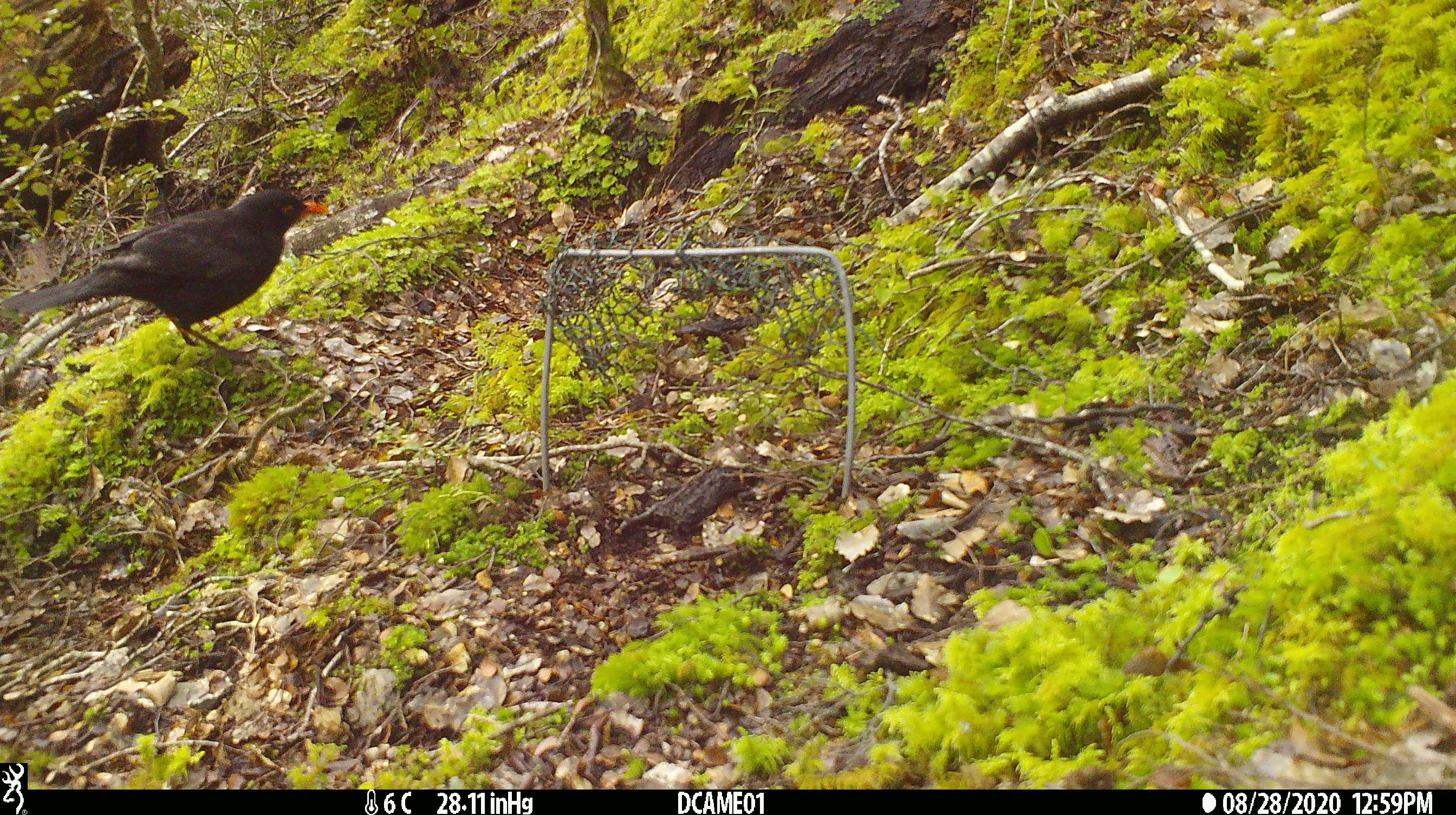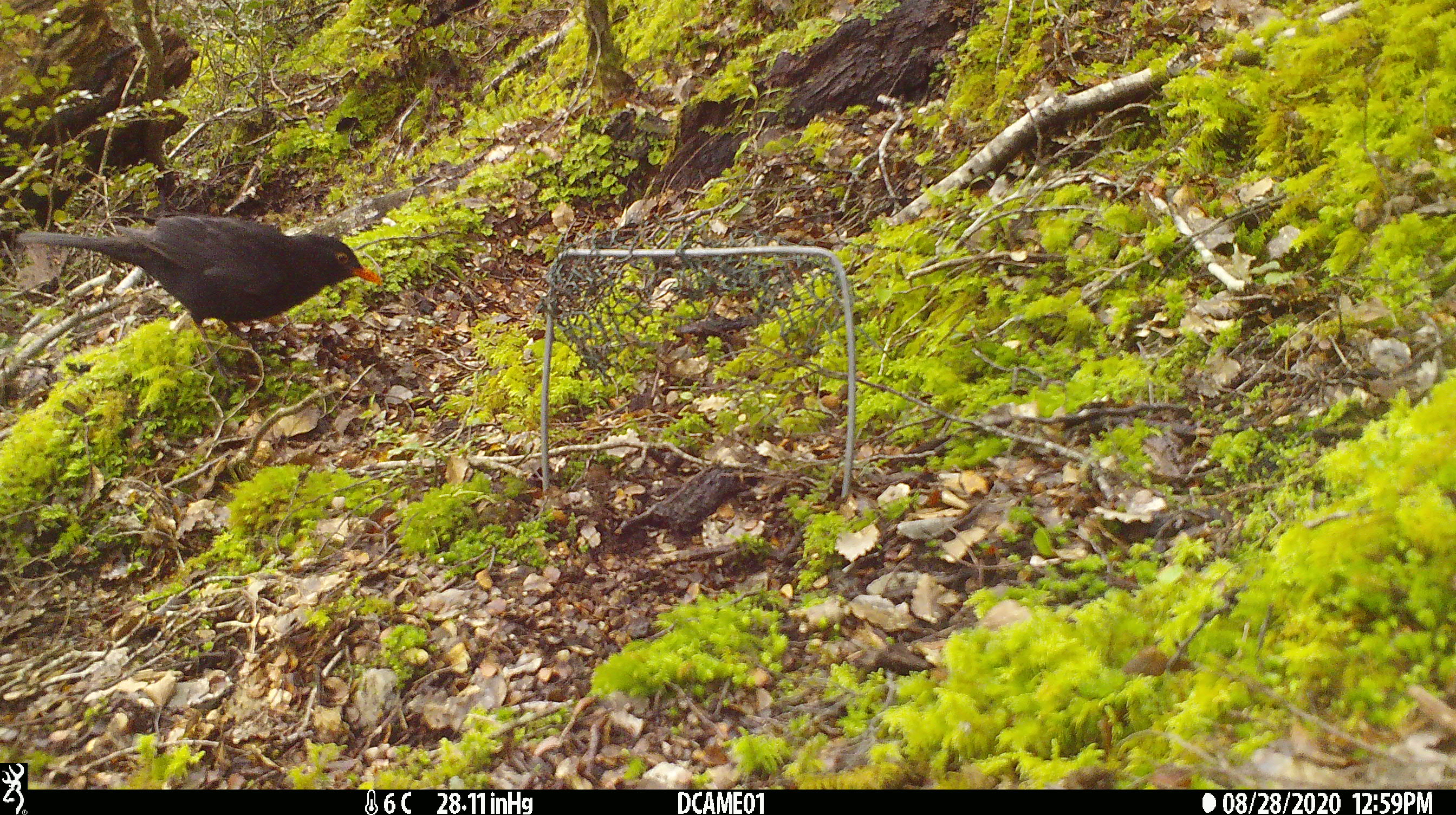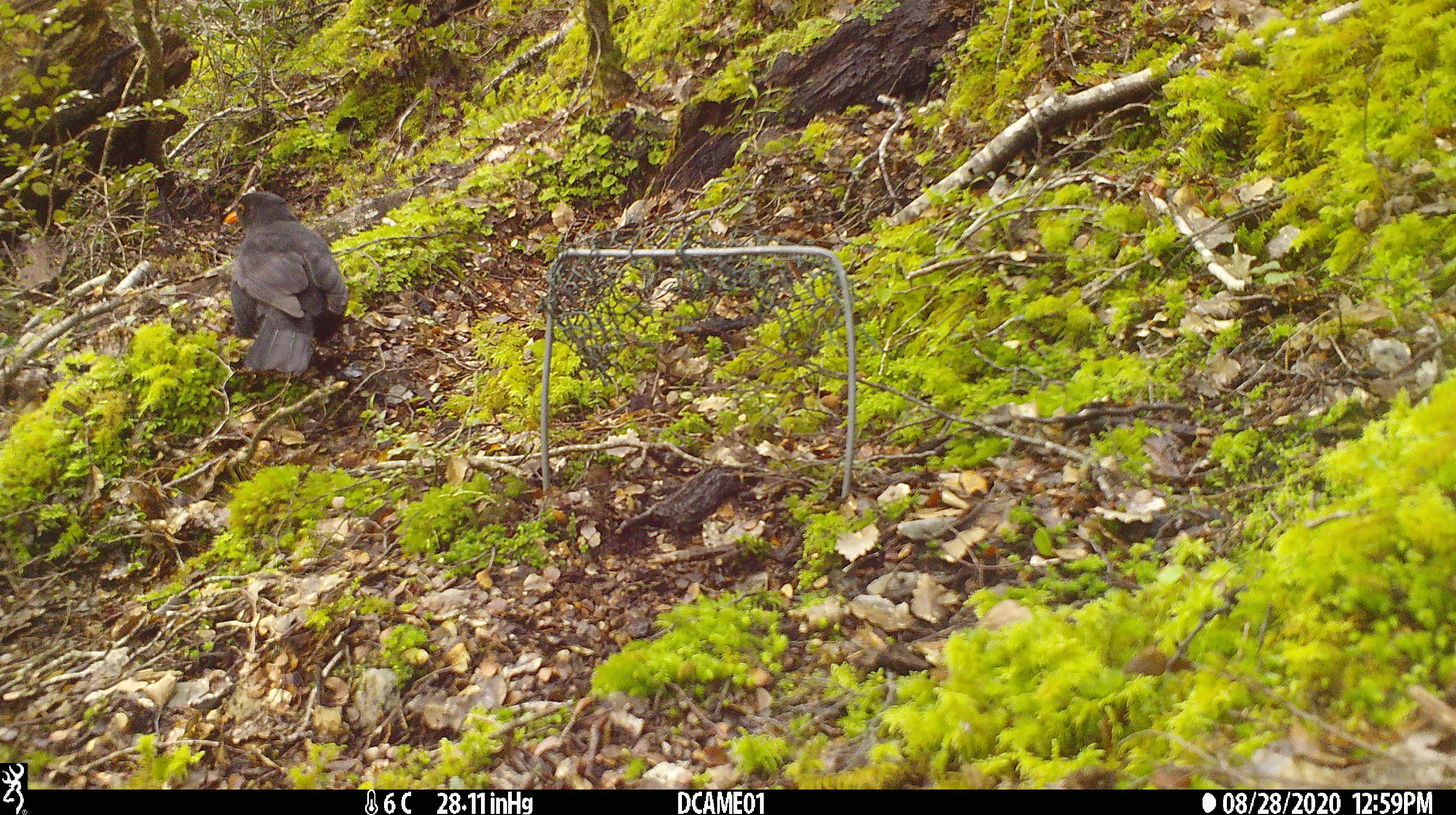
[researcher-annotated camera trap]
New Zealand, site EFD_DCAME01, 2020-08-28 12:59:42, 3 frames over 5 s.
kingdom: Animalia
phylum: Chordata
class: Aves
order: Passeriformes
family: Turdidae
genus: Turdus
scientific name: Turdus merula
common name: eurasian blackbird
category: blackbird